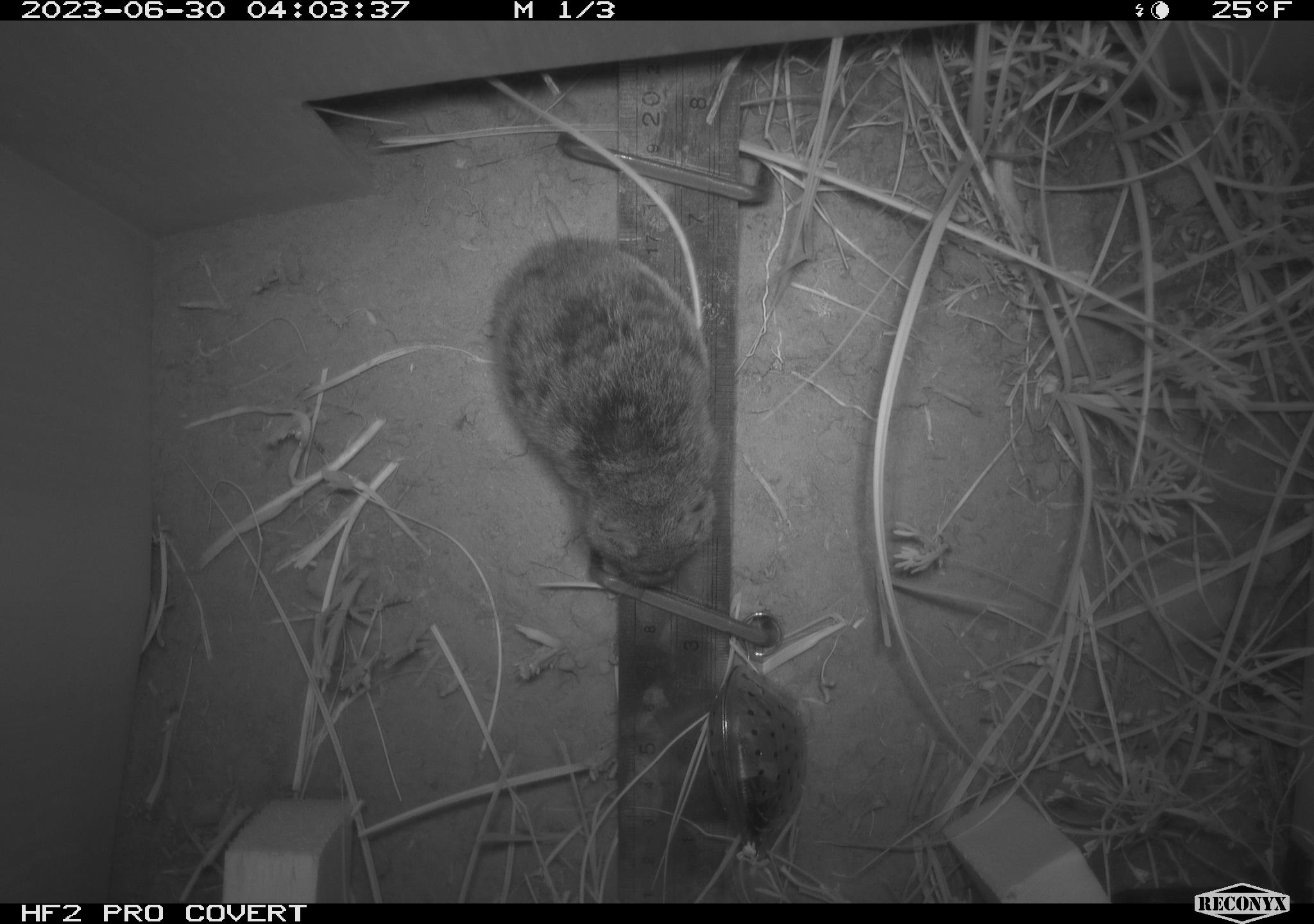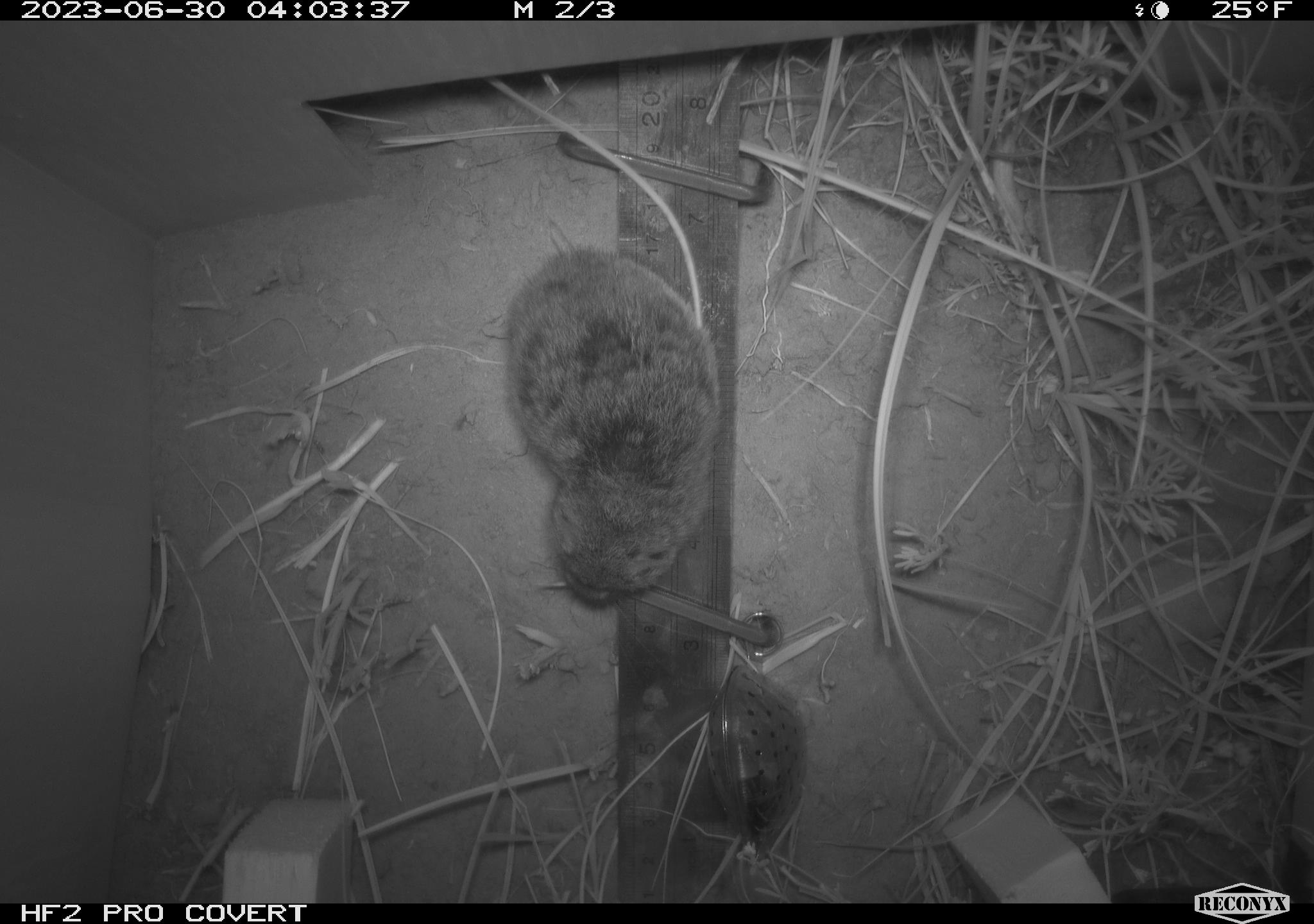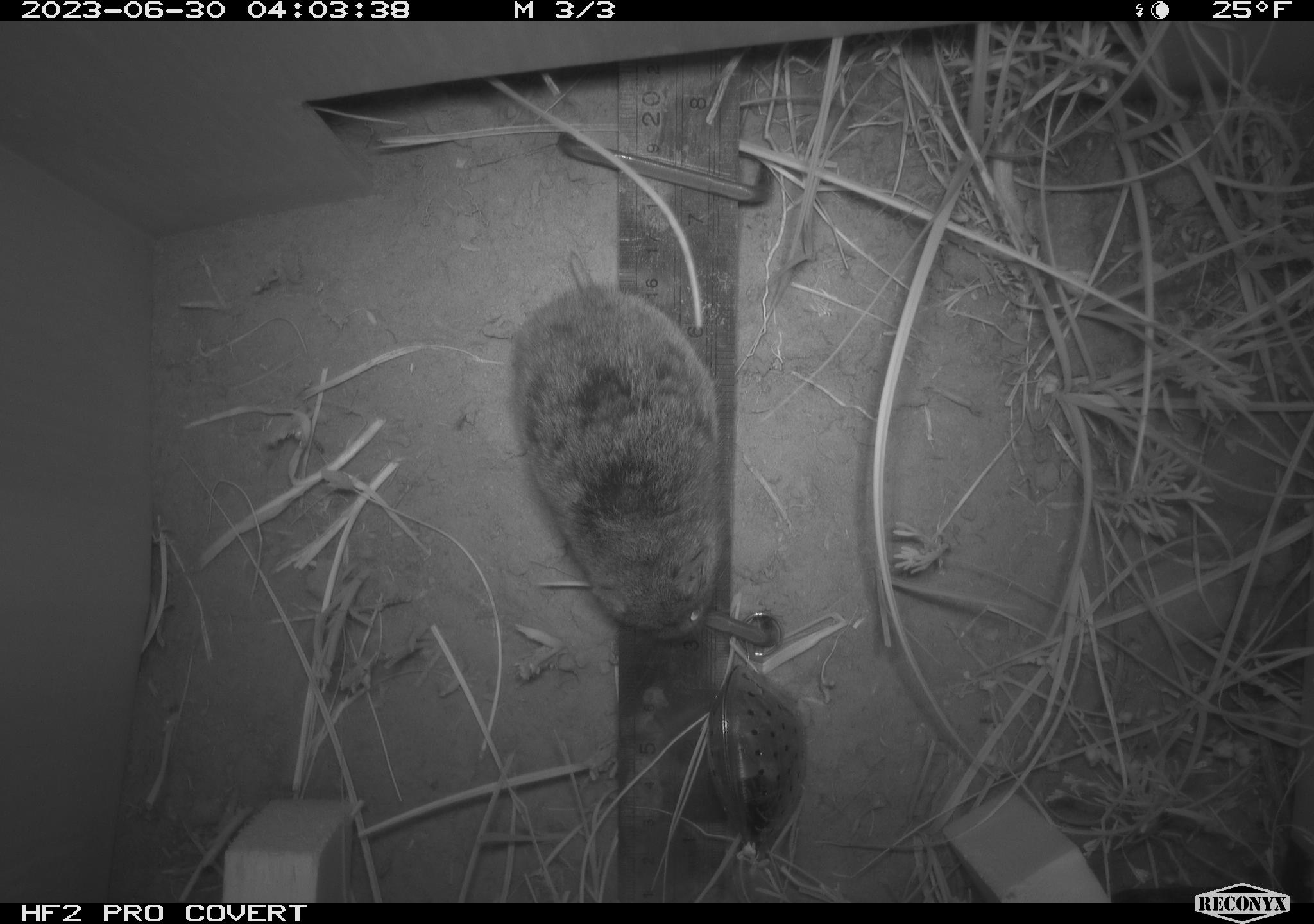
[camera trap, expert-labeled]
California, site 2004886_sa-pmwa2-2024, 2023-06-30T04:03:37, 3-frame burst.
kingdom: Animalia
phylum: Chordata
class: Mammalia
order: Rodentia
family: Cricetidae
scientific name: Arvicolinae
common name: voles, lemmings, and muskrats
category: arvicolinae subfamily